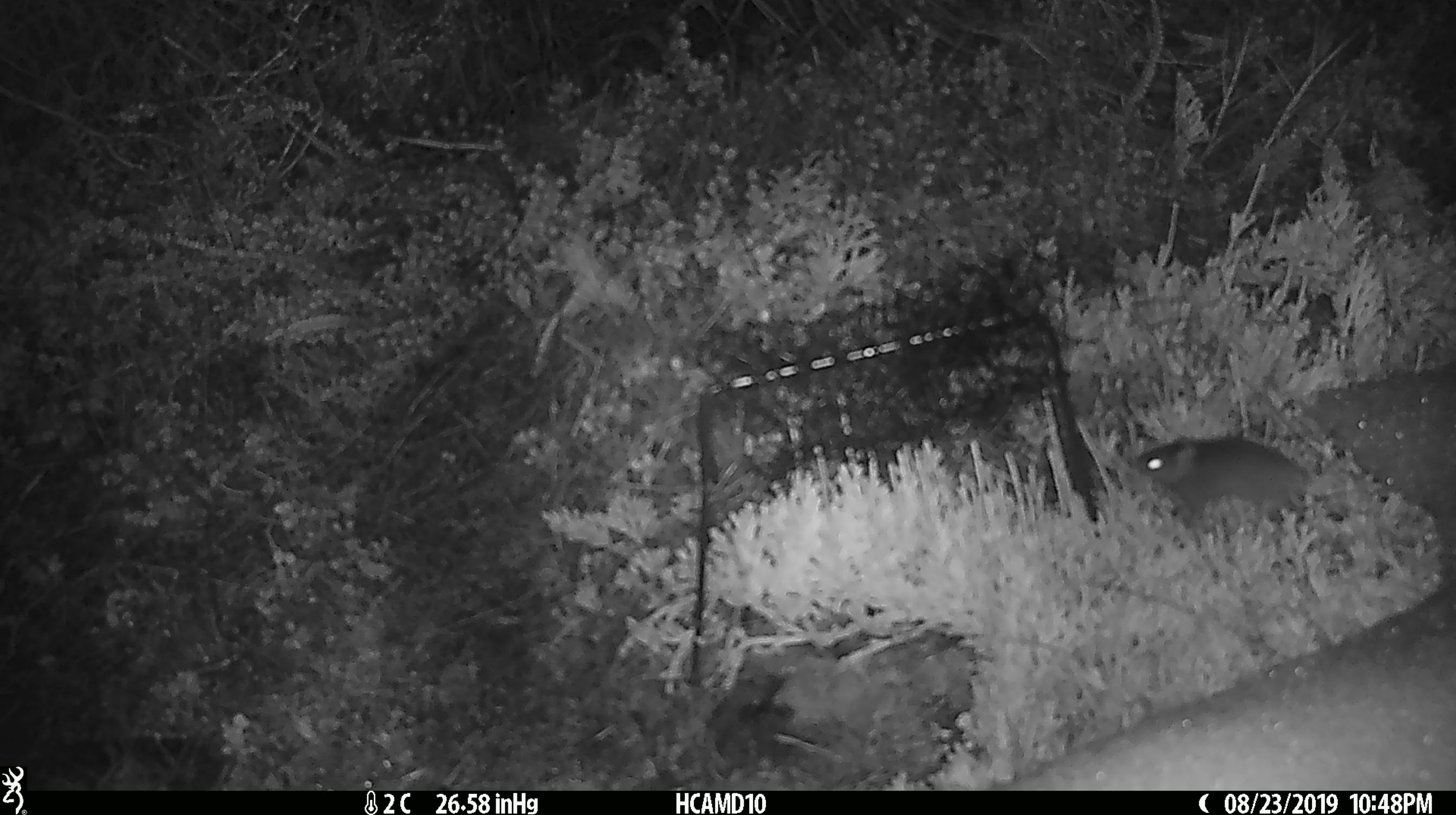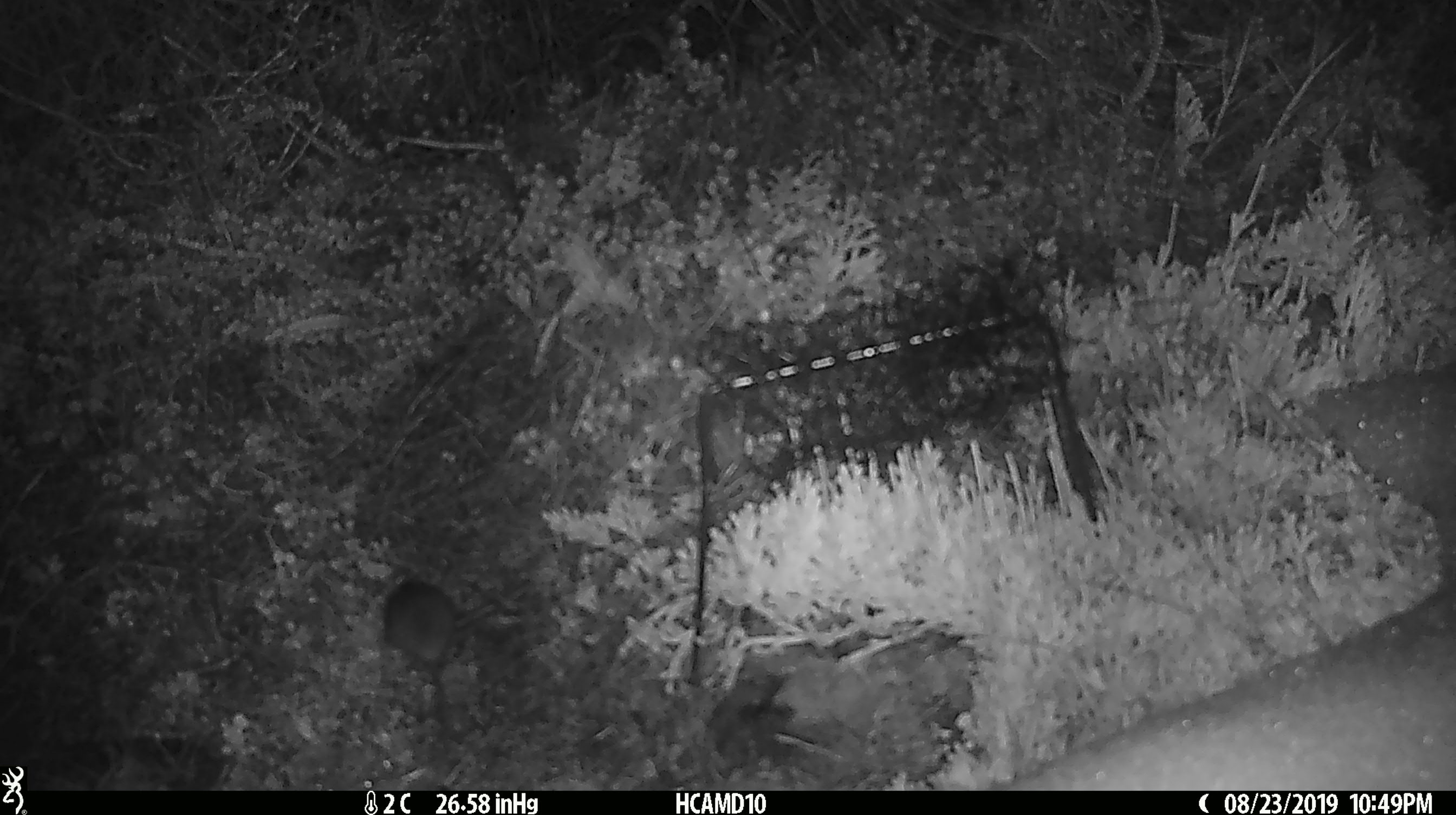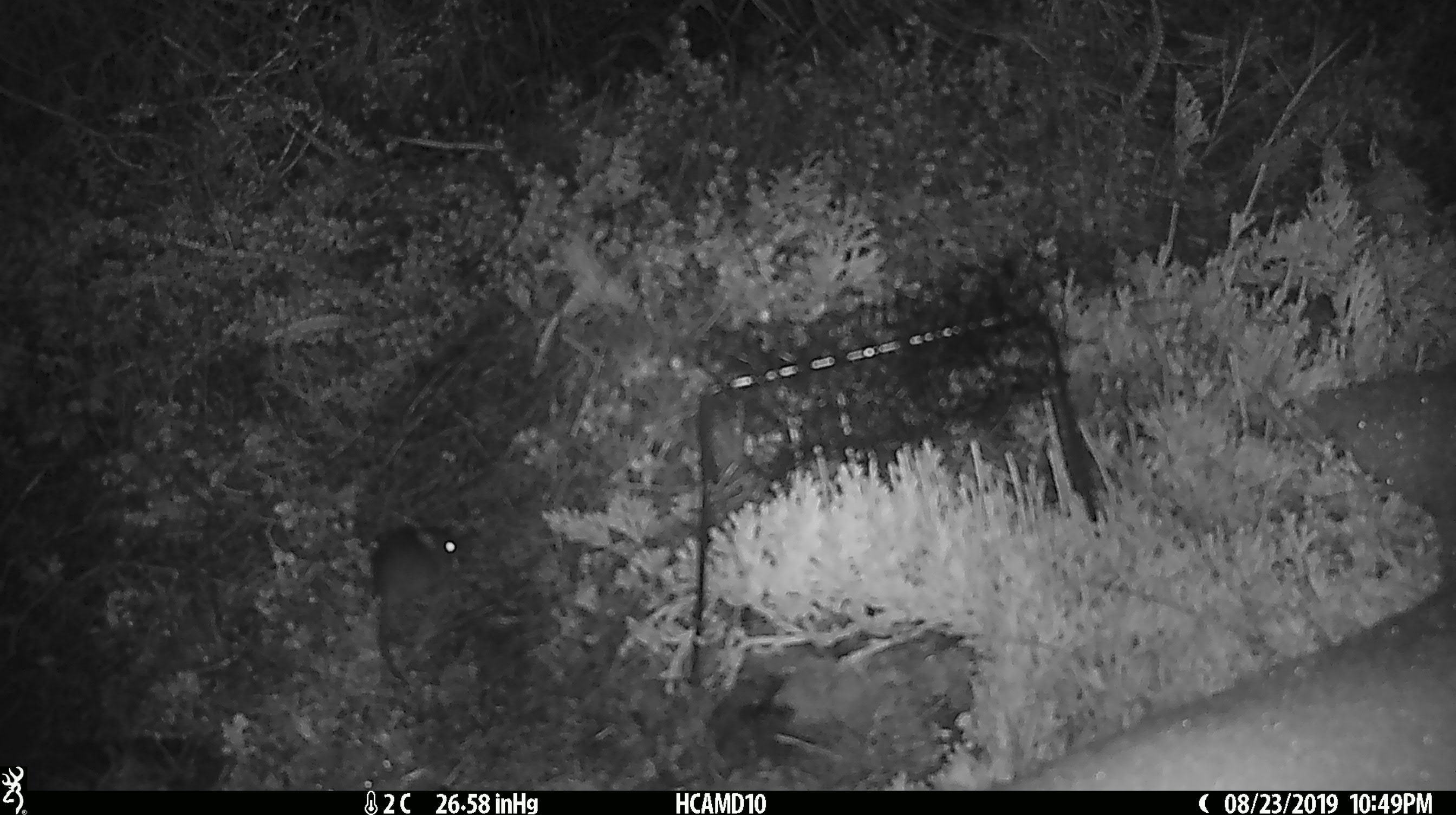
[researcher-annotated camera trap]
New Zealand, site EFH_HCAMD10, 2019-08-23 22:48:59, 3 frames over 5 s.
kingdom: Animalia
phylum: Chordata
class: Mammalia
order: Rodentia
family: Muridae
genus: Mus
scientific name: Mus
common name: mouse